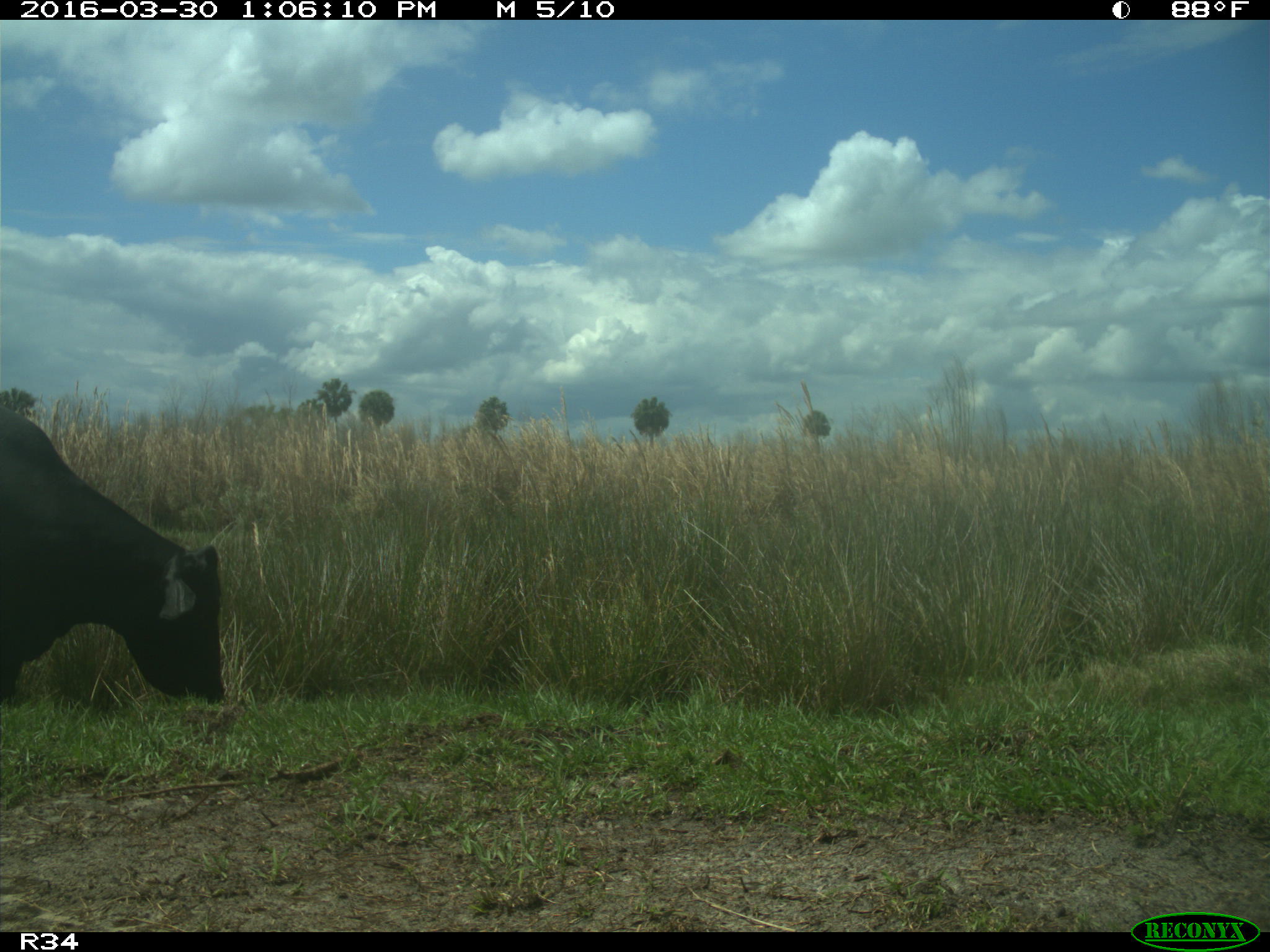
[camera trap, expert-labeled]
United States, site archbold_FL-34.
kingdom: Animalia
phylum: Chordata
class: Mammalia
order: Artiodactyla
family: Bovidae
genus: Bos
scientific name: Bos taurus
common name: domestic cow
Bos taurus (domestic cow).